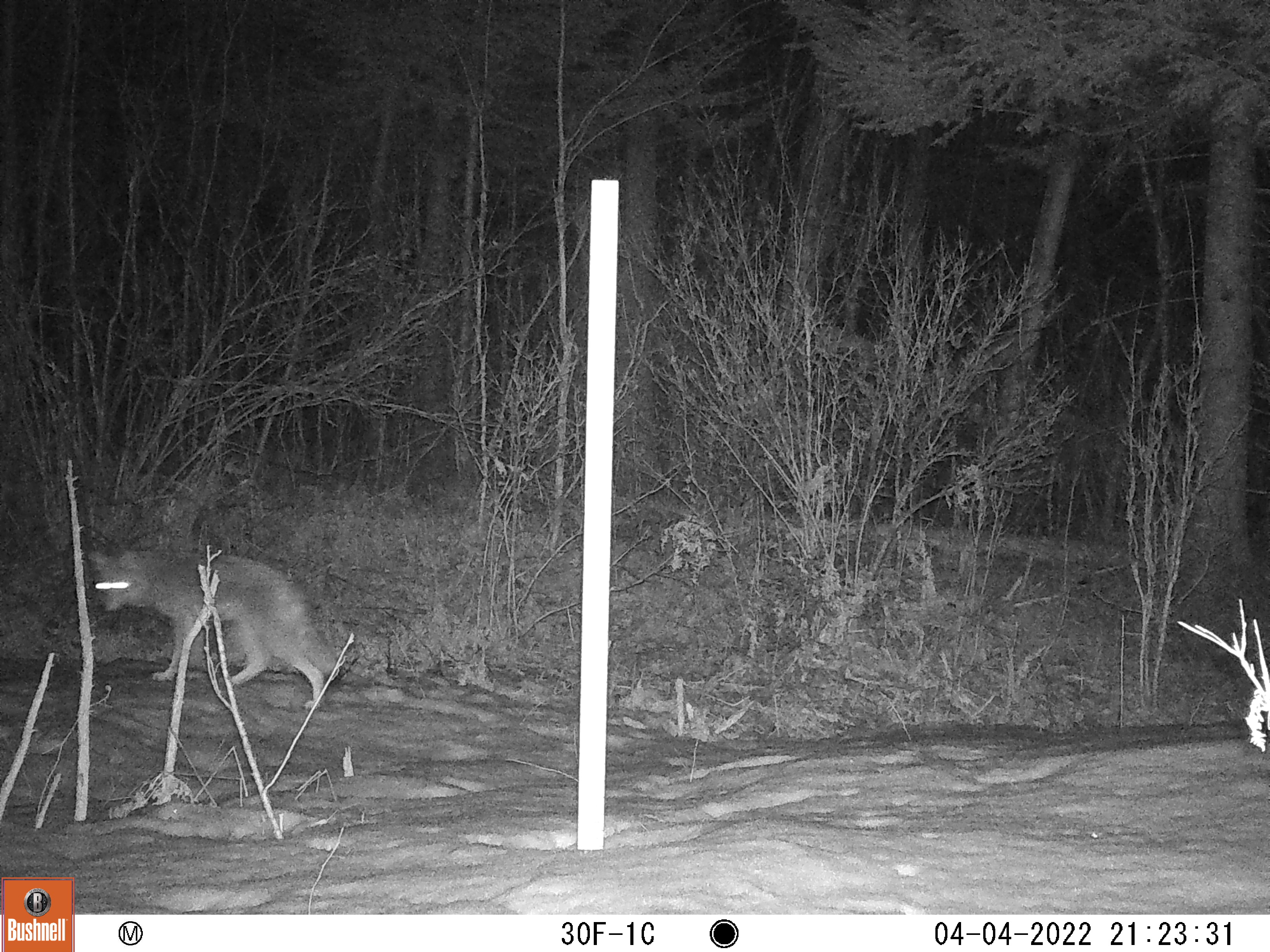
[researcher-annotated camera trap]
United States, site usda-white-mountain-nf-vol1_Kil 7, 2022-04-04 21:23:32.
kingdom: Animalia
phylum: Chordata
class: Mammalia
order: Carnivora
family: Canidae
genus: Canis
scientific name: Canis latrans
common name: coyote